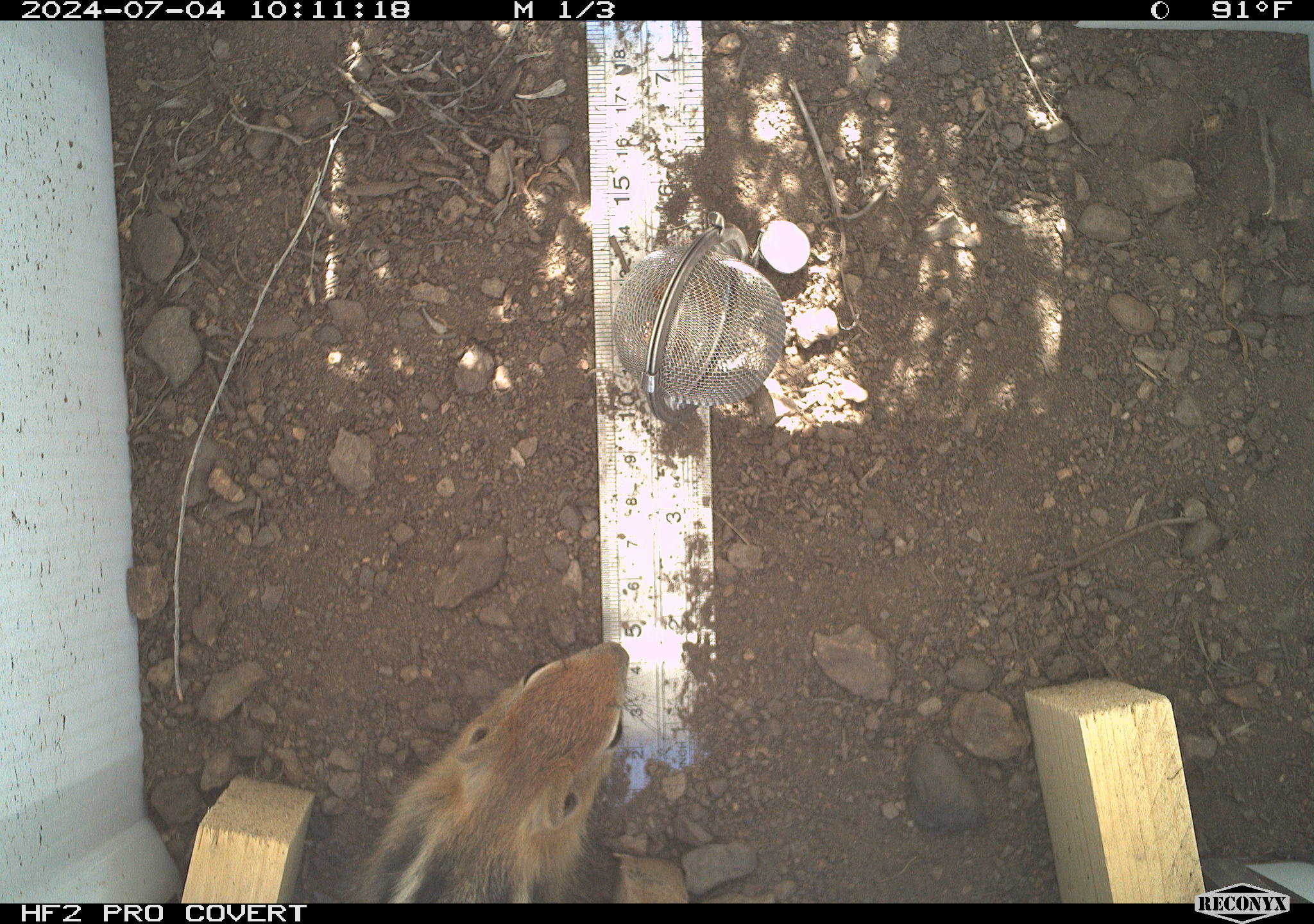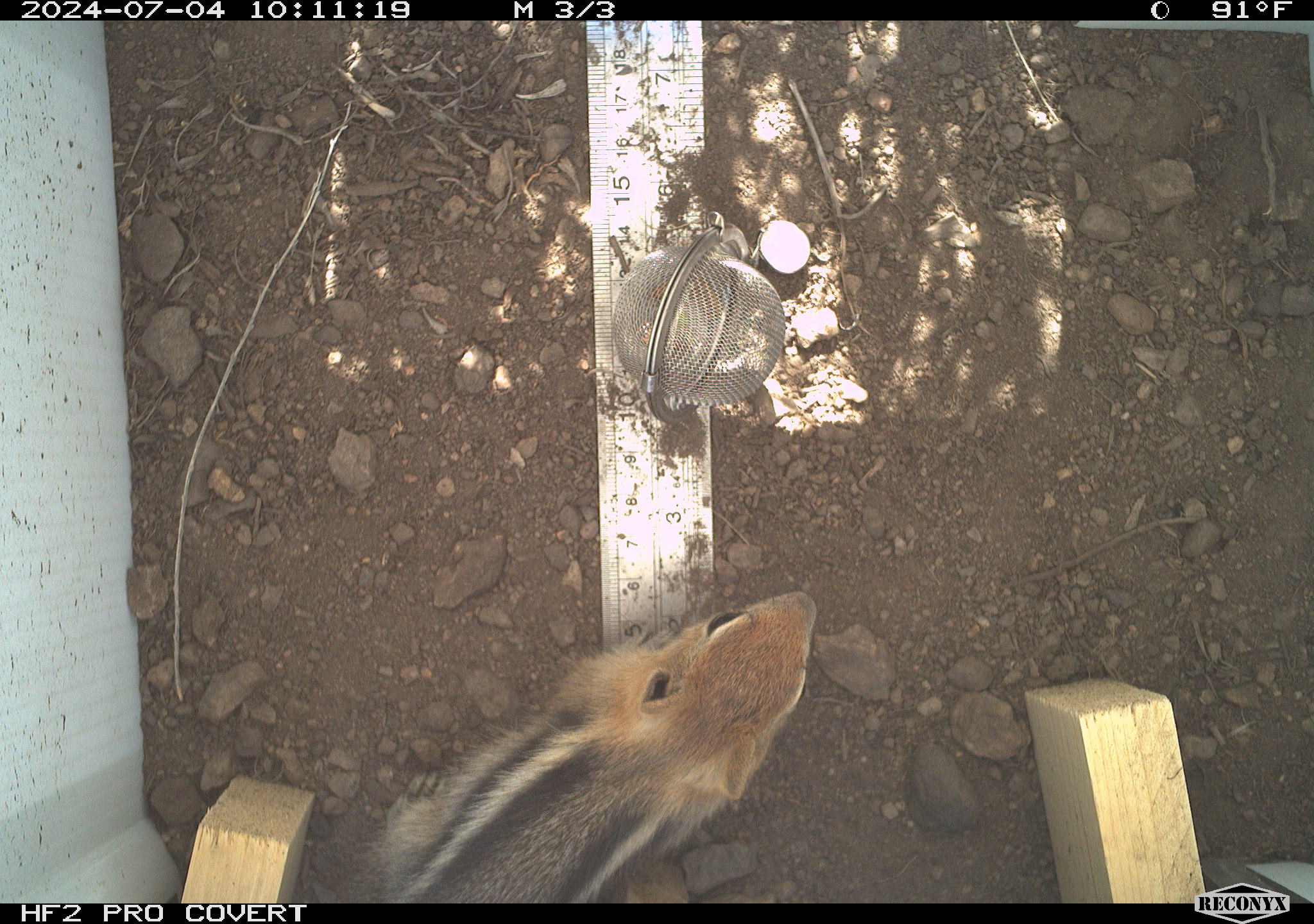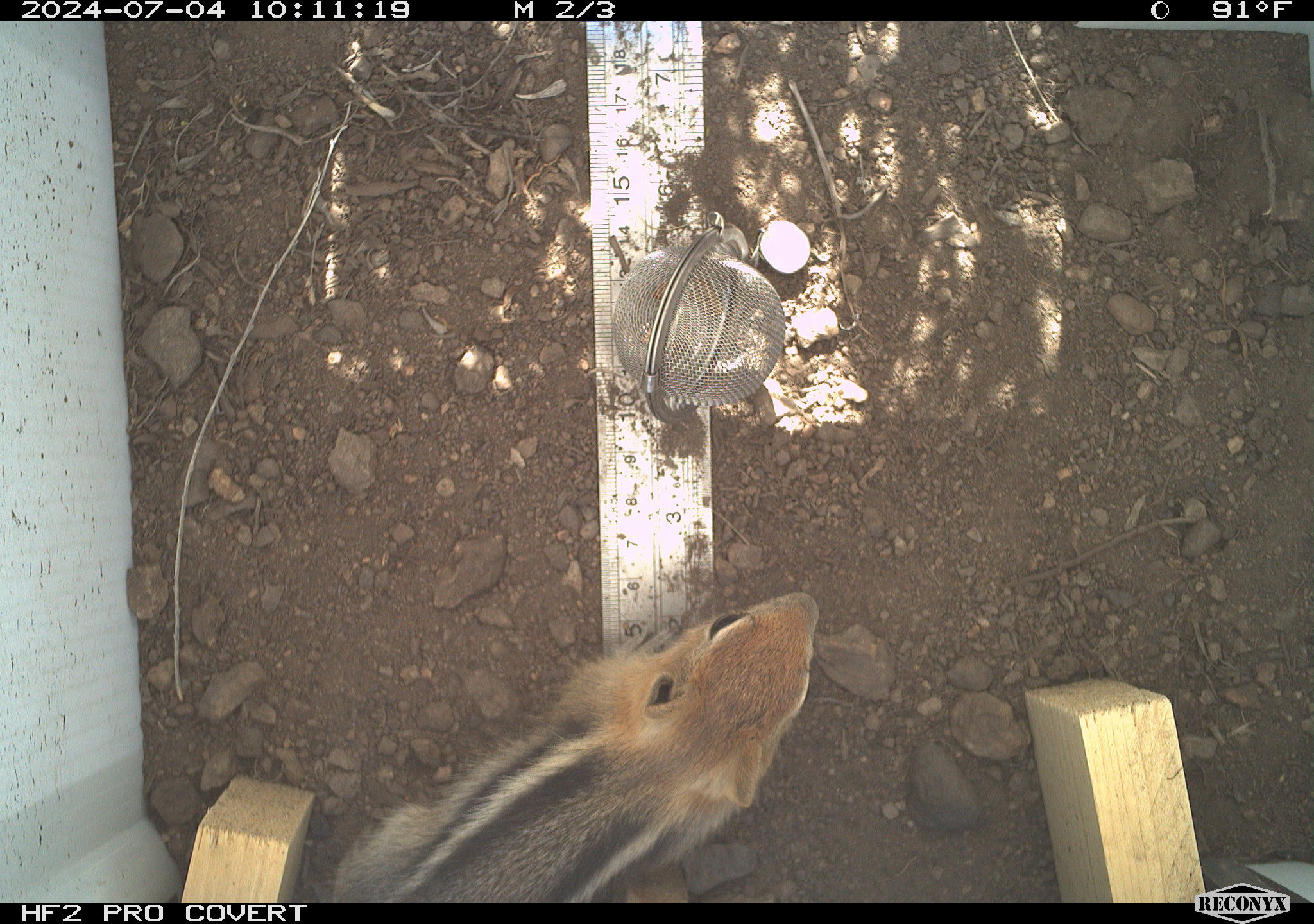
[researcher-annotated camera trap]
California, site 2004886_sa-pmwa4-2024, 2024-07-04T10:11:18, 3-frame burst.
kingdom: Animalia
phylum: Chordata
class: Mammalia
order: Rodentia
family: Sciuridae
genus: Callospermophilus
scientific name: Callospermophilus lateralis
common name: golden mantled ground squirrel